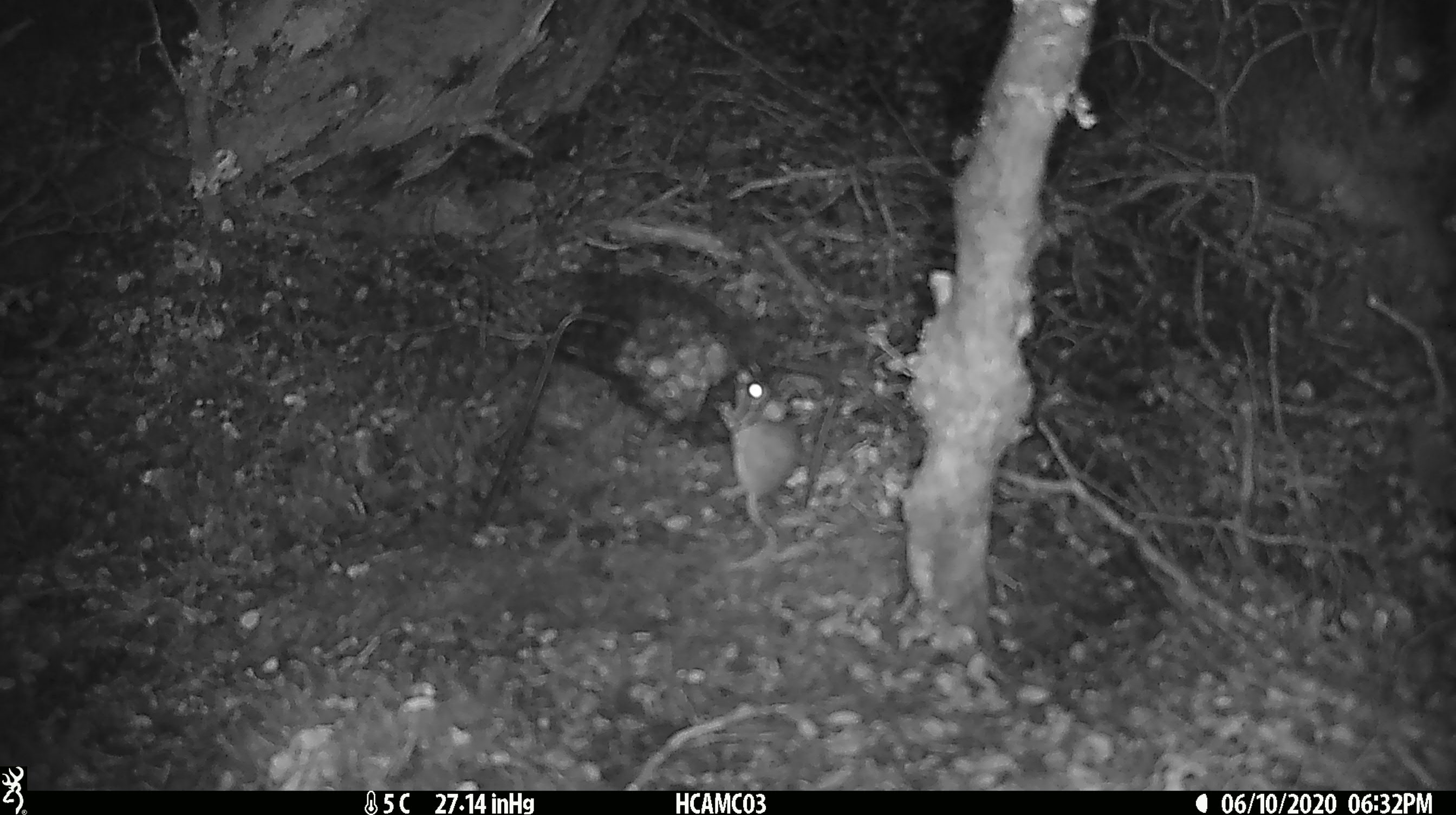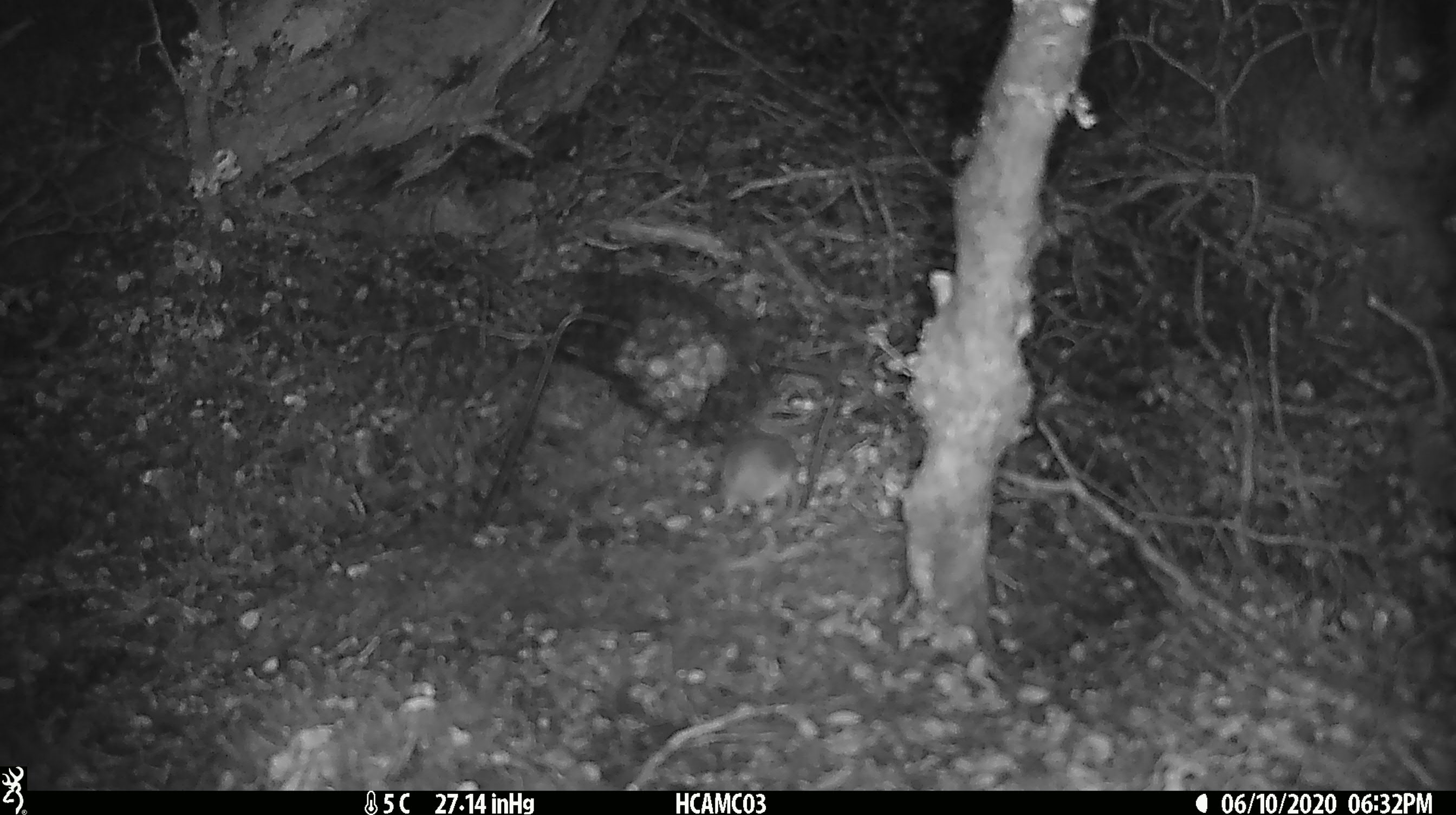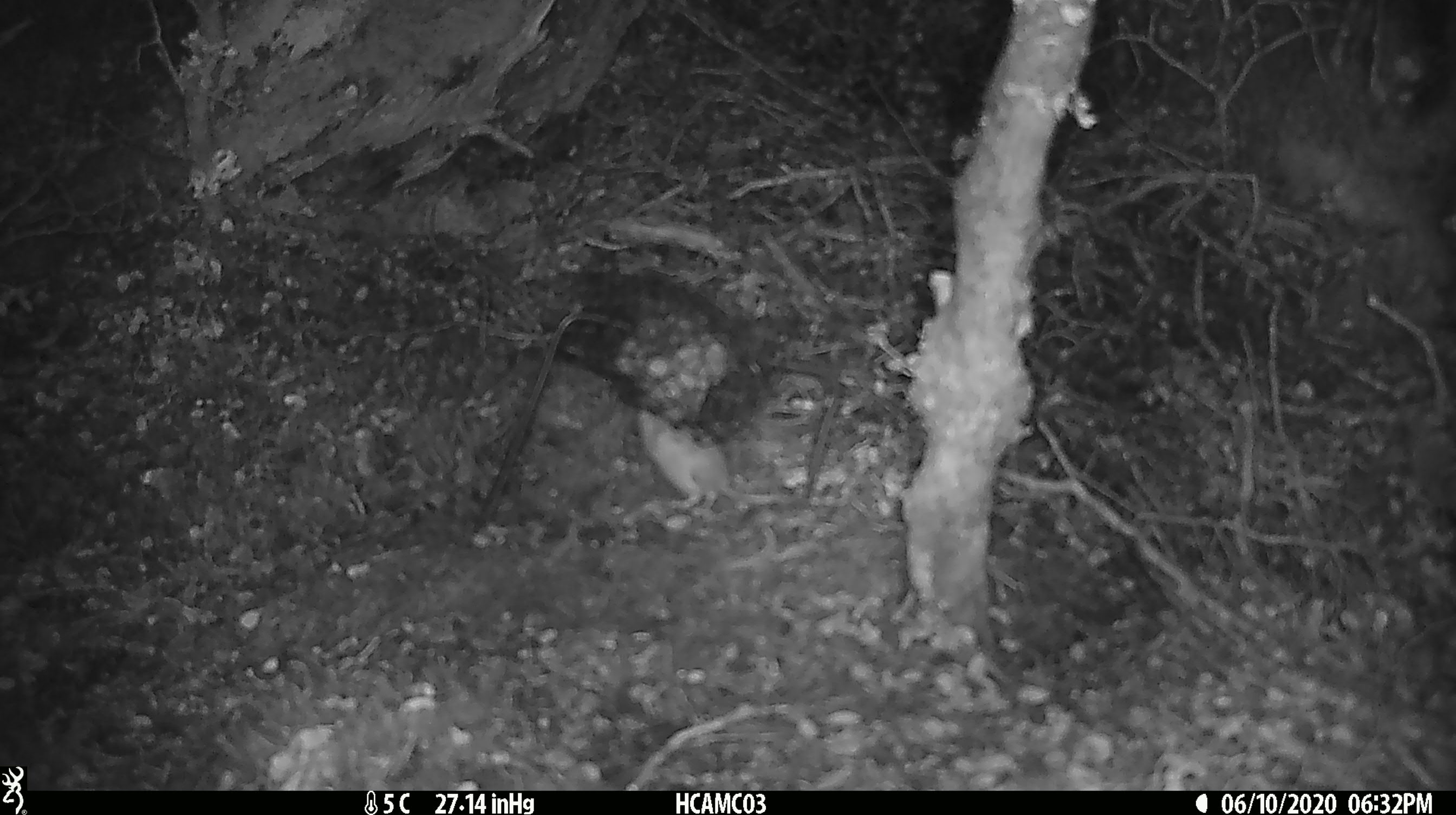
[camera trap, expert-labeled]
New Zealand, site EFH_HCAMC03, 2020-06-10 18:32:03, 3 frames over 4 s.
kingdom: Animalia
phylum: Chordata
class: Mammalia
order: Rodentia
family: Muridae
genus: Mus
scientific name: Mus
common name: mouse